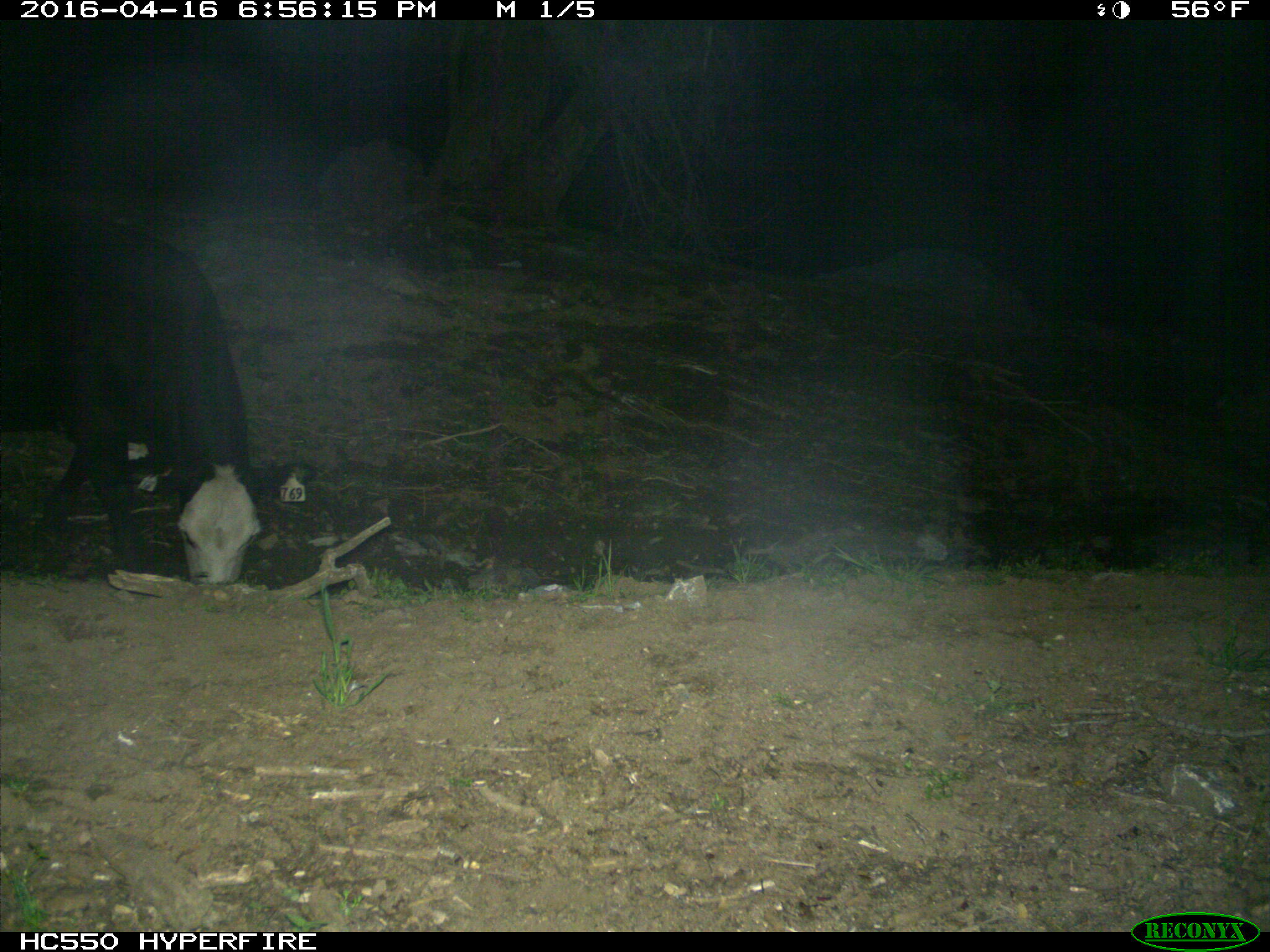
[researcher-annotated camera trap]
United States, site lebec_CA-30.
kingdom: Animalia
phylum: Chordata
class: Mammalia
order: Artiodactyla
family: Bovidae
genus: Bos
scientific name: Bos taurus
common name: domestic cow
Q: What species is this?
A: Bos taurus (domestic cow).